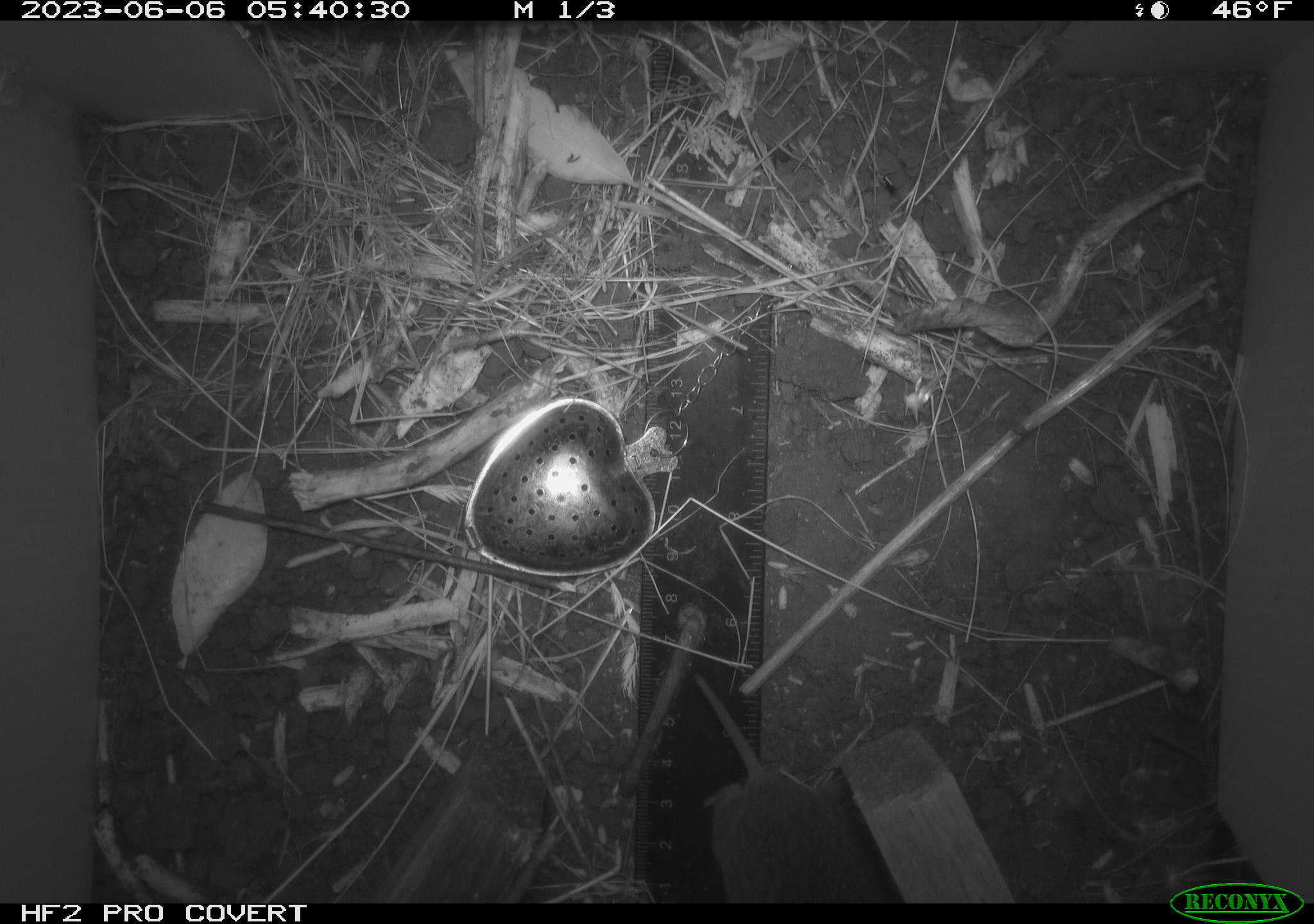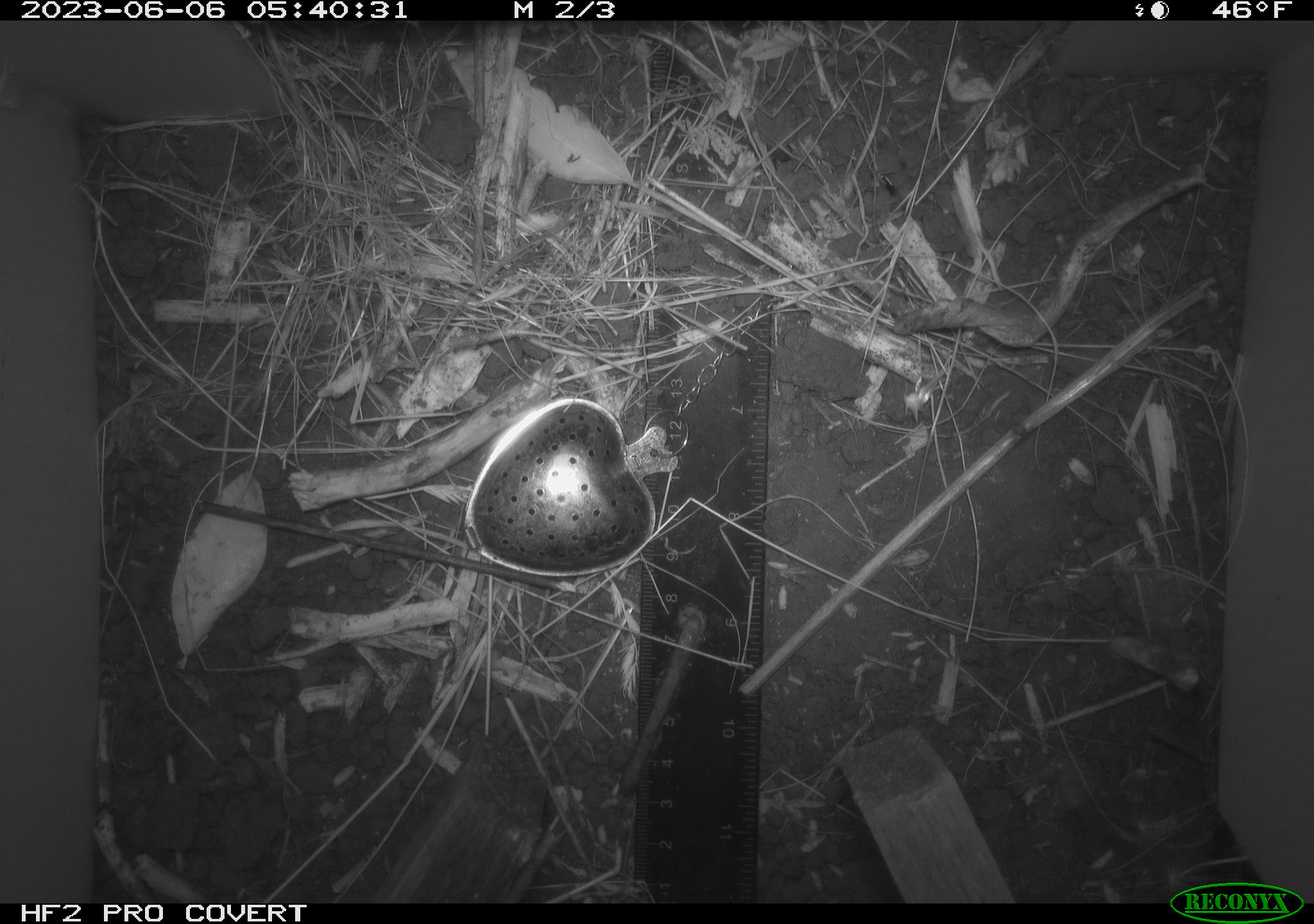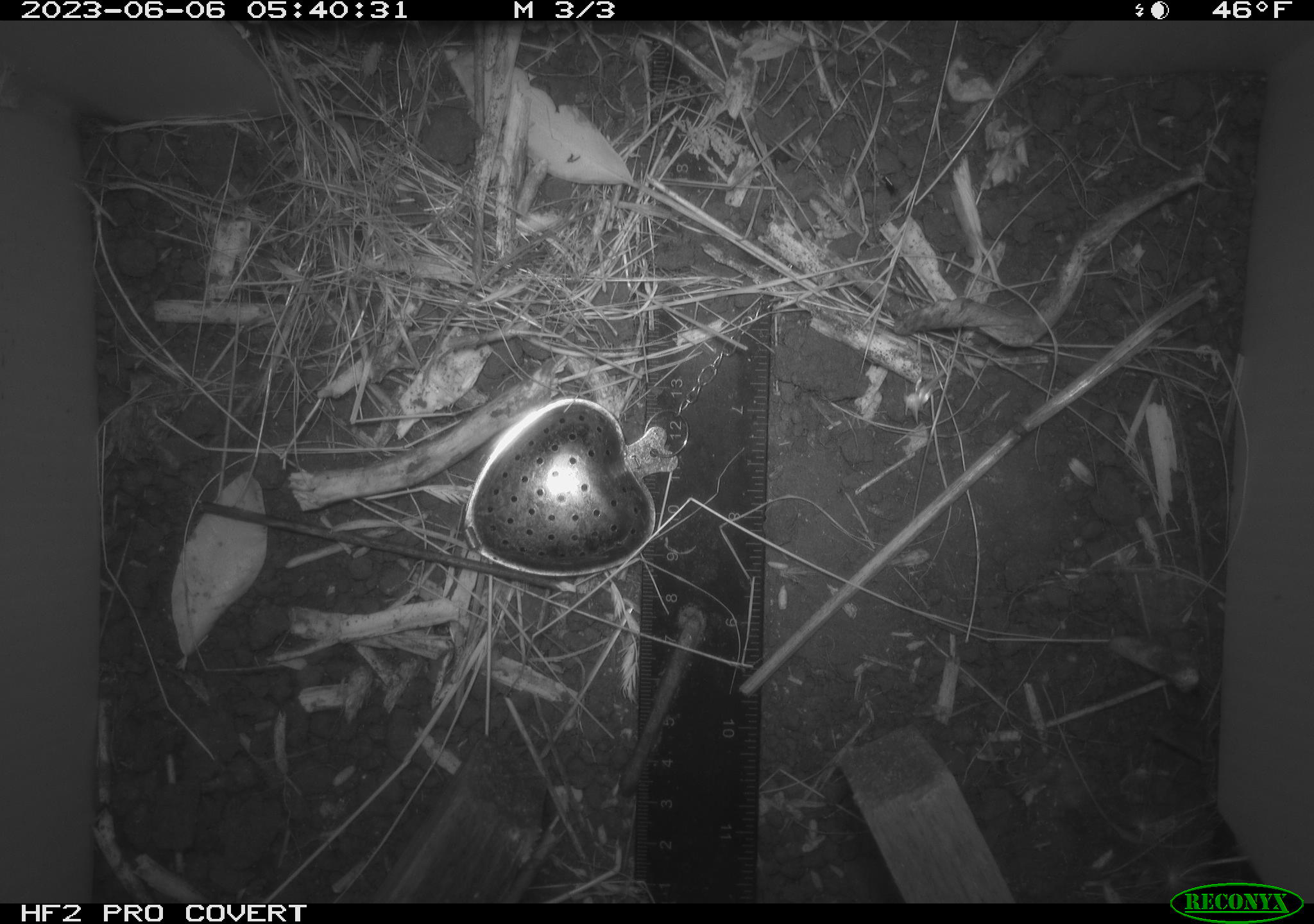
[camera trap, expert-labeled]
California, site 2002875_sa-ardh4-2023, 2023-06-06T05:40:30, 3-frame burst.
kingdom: Animalia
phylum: Chordata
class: Mammalia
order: Rodentia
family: Cricetidae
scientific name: Arvicolinae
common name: voles, lemmings, and muskrats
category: arvicolinae subfamily